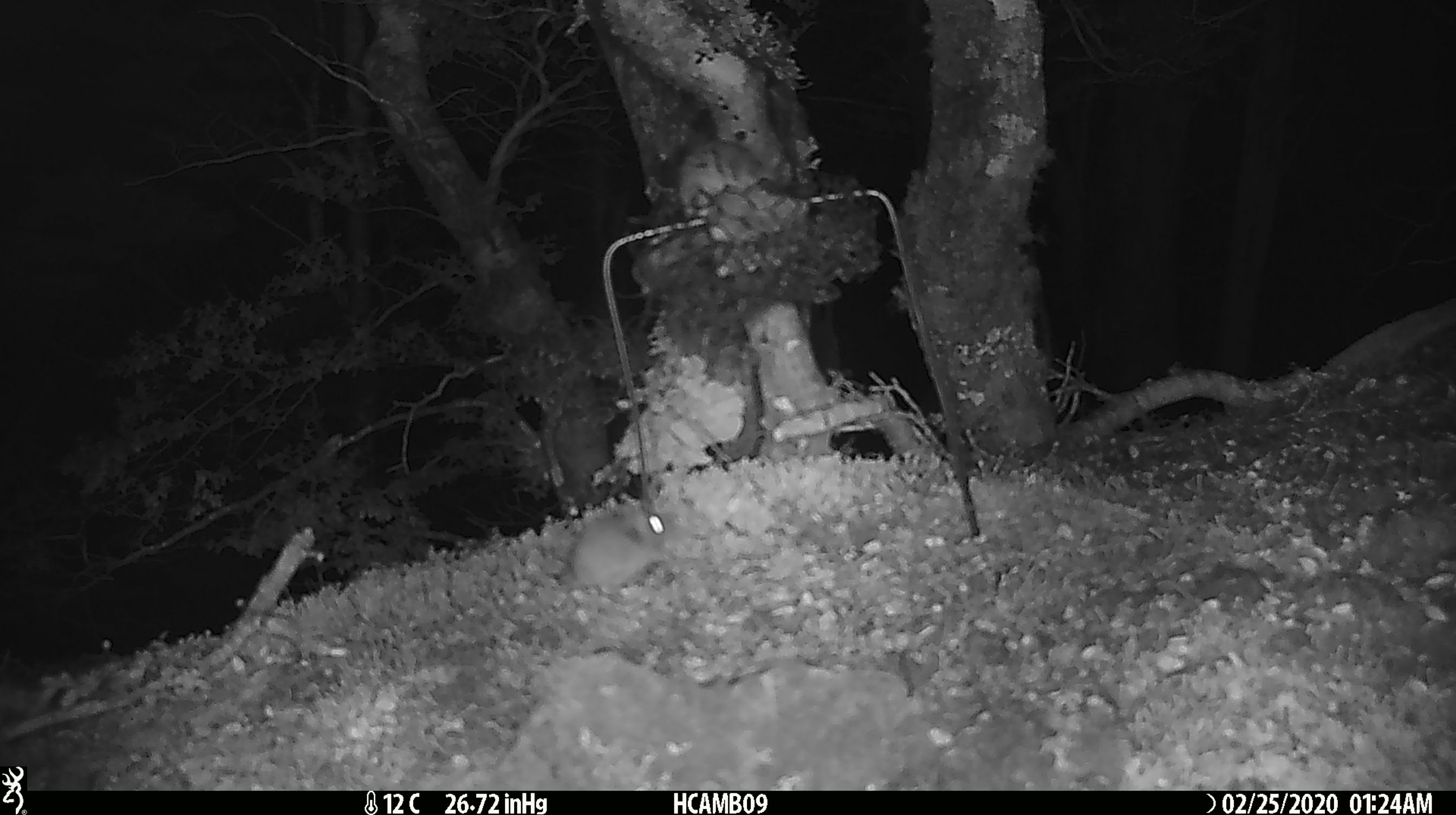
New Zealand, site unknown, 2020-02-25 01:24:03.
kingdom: Animalia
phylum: Chordata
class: Mammalia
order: Rodentia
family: Muridae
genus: Mus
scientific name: Mus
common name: mouse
Mouse (Mus).